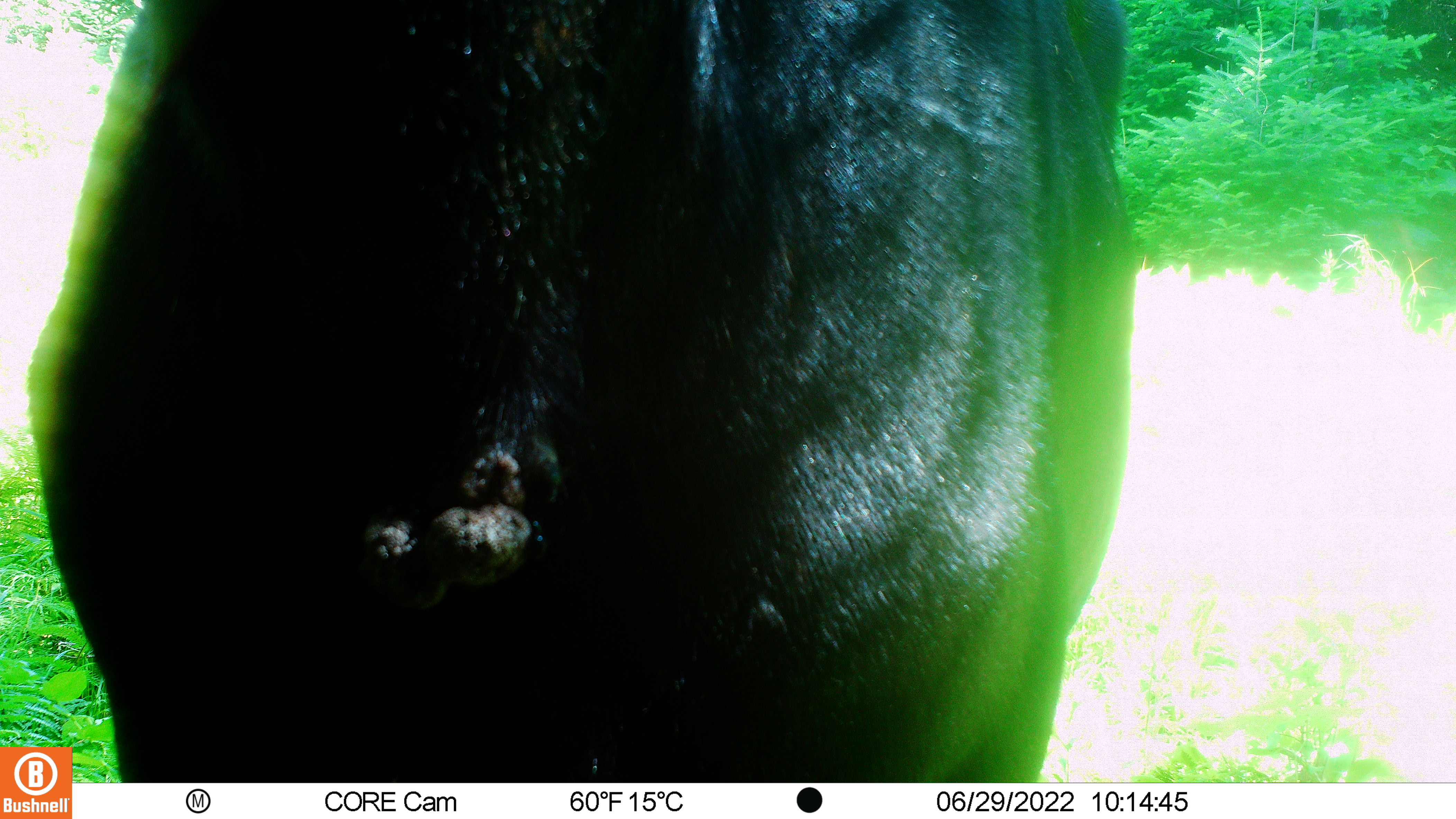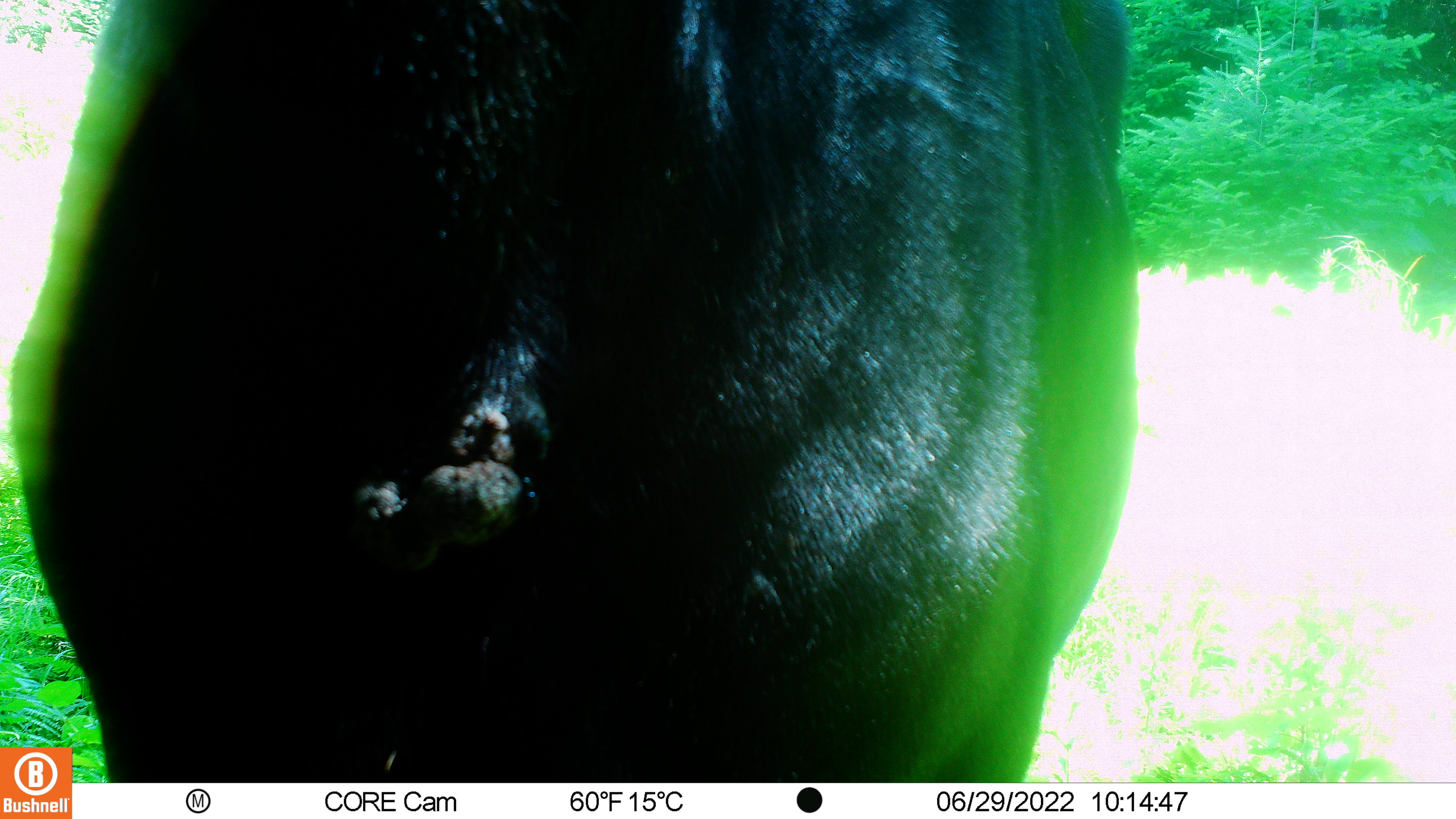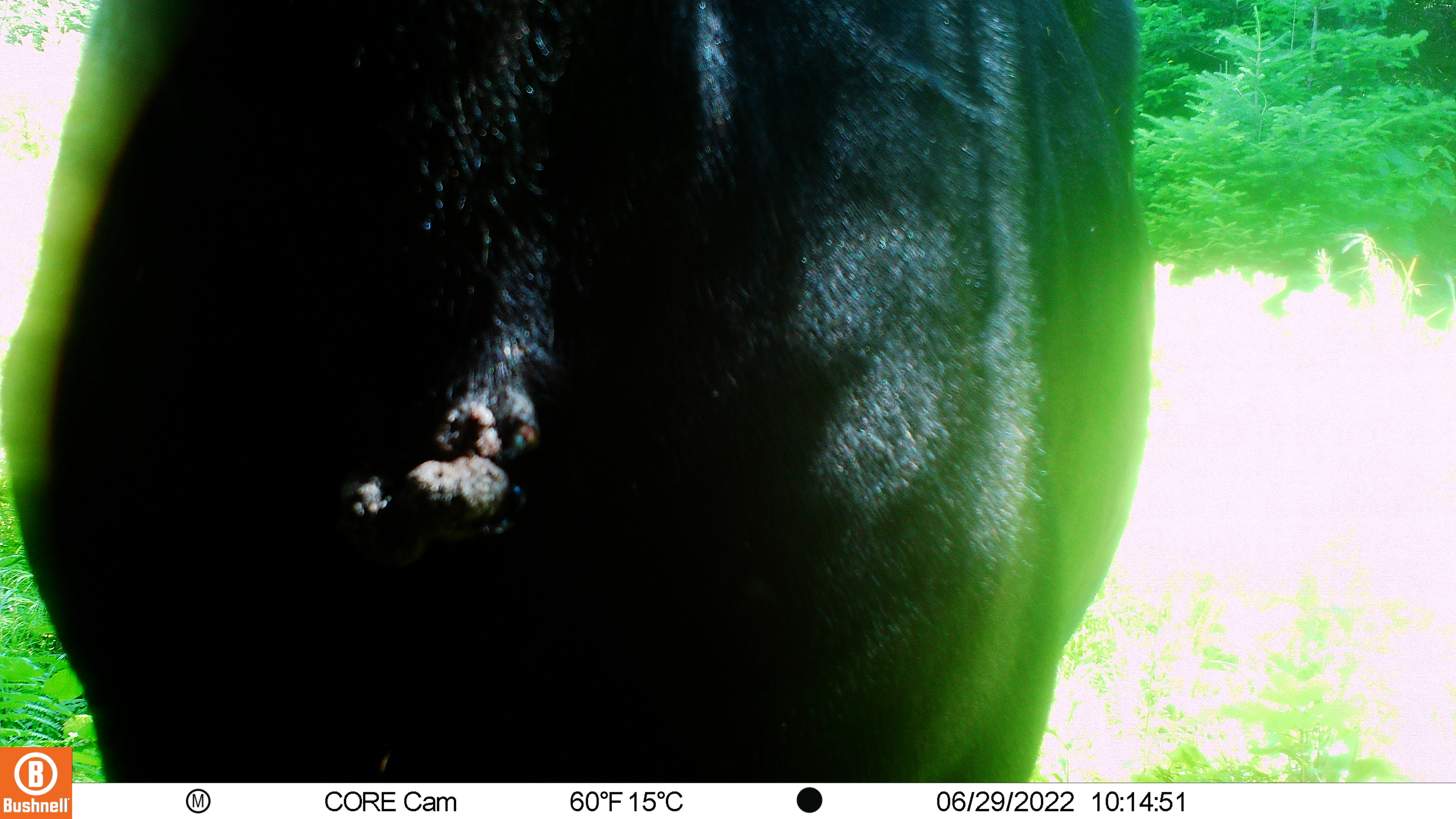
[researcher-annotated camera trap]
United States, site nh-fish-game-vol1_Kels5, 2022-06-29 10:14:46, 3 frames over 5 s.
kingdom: Animalia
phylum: Chordata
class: Mammalia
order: Artiodactyla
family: Cervidae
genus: Alces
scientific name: Alces alces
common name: moose